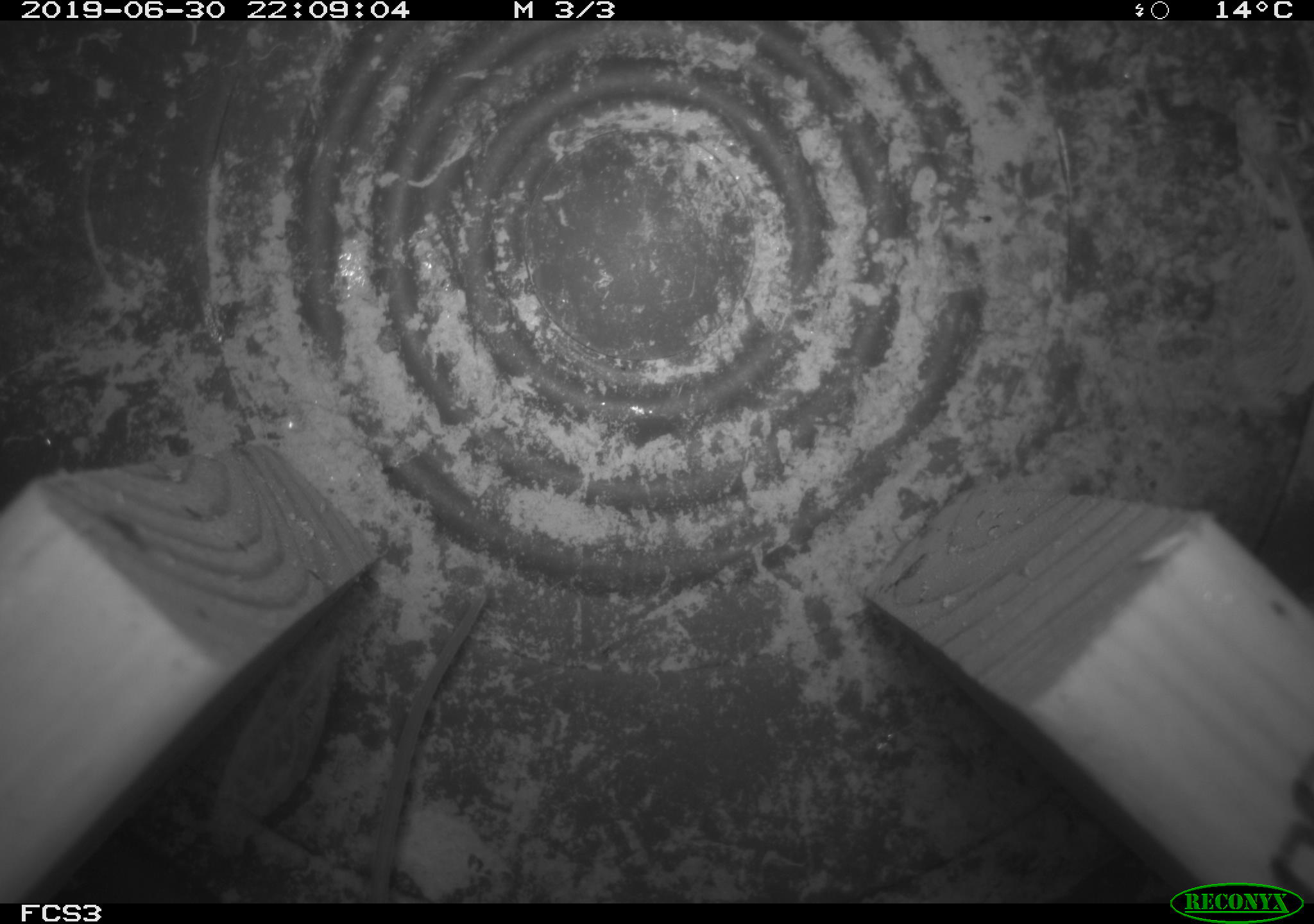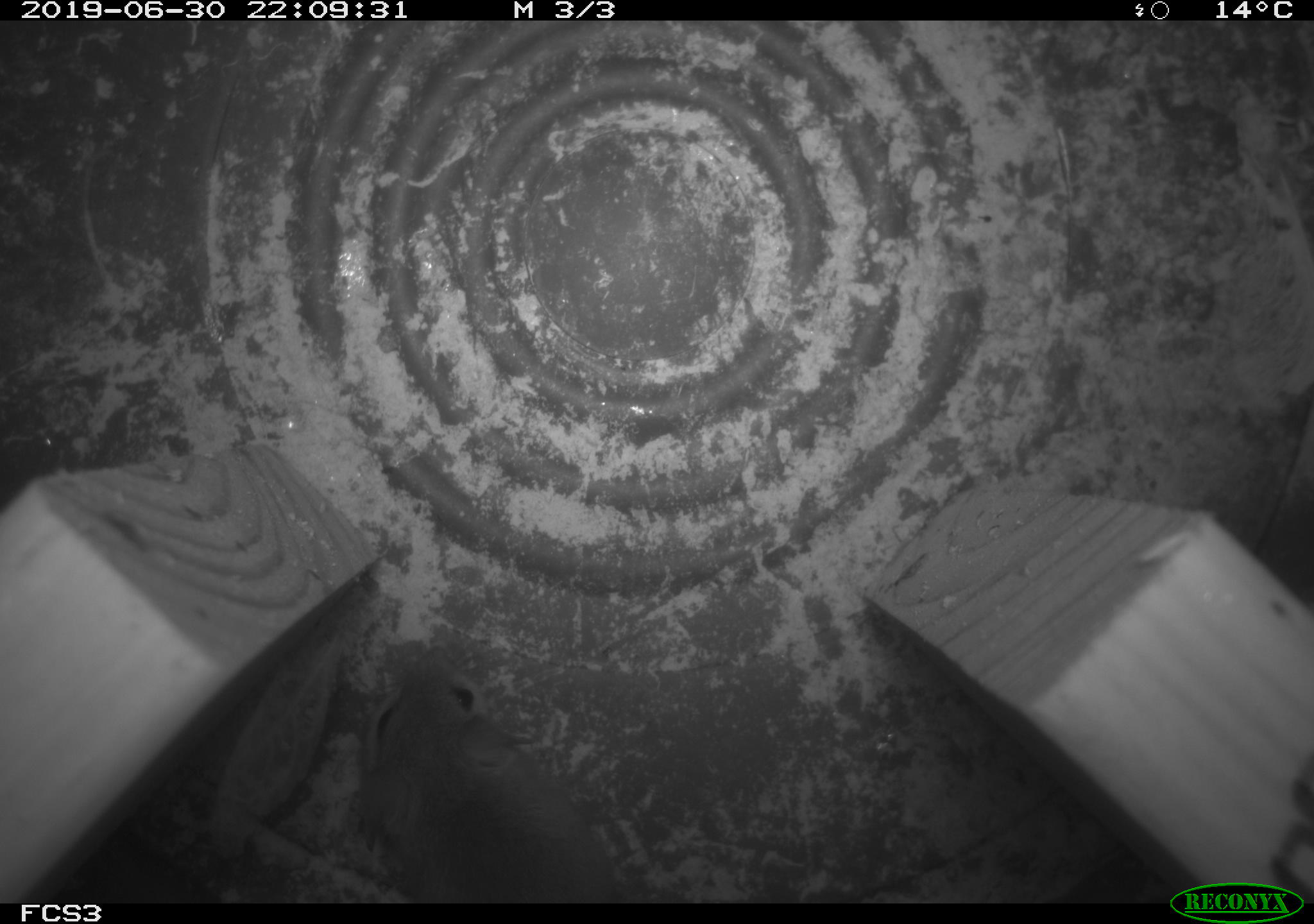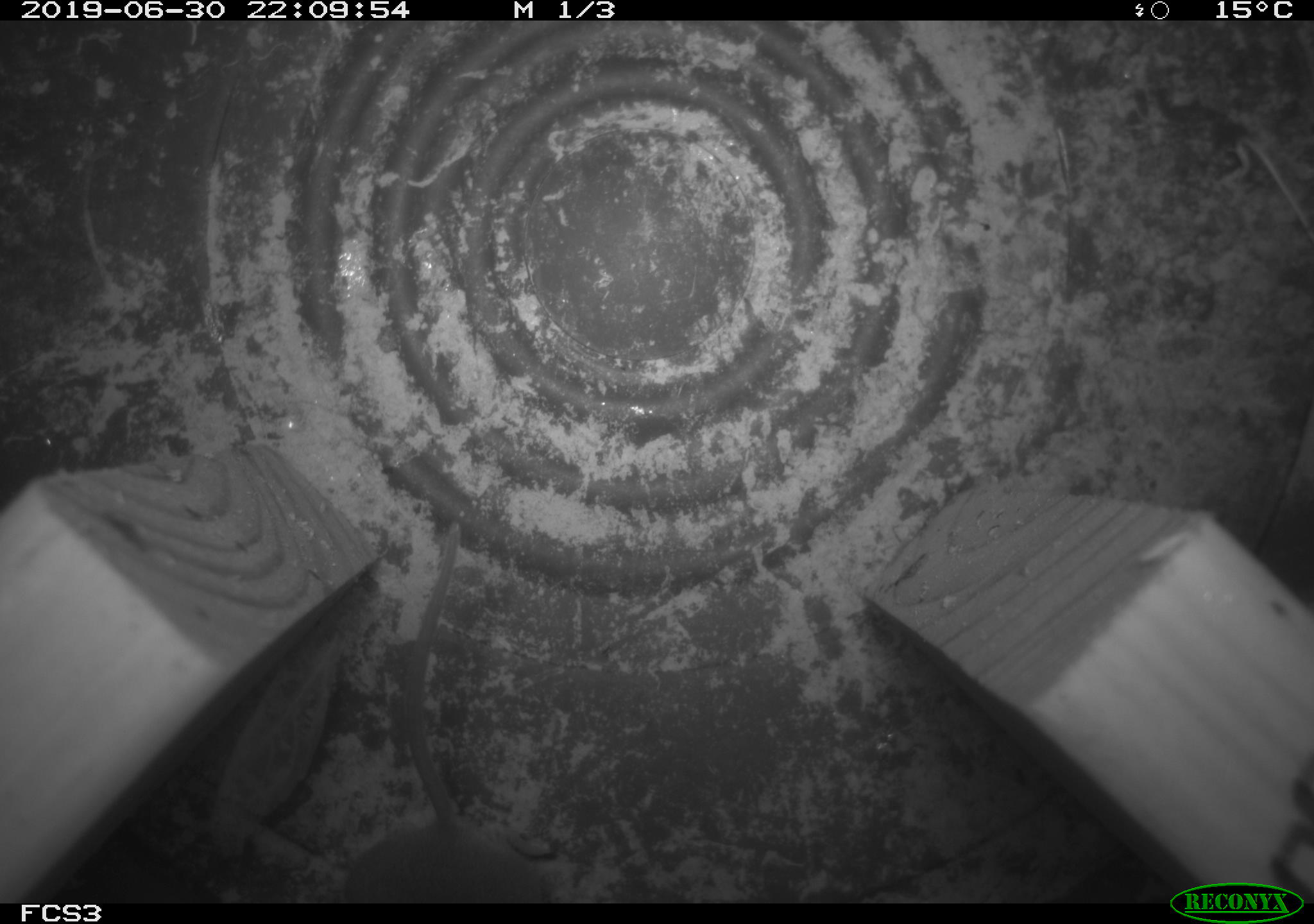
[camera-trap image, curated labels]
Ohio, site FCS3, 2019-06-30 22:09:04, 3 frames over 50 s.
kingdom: Animalia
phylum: Chordata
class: Mammalia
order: Rodentia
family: Cricetidae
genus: Peromyscus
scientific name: Peromyscus leucopus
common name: white-footed mouse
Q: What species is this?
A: White-footed mouse (Peromyscus leucopus).